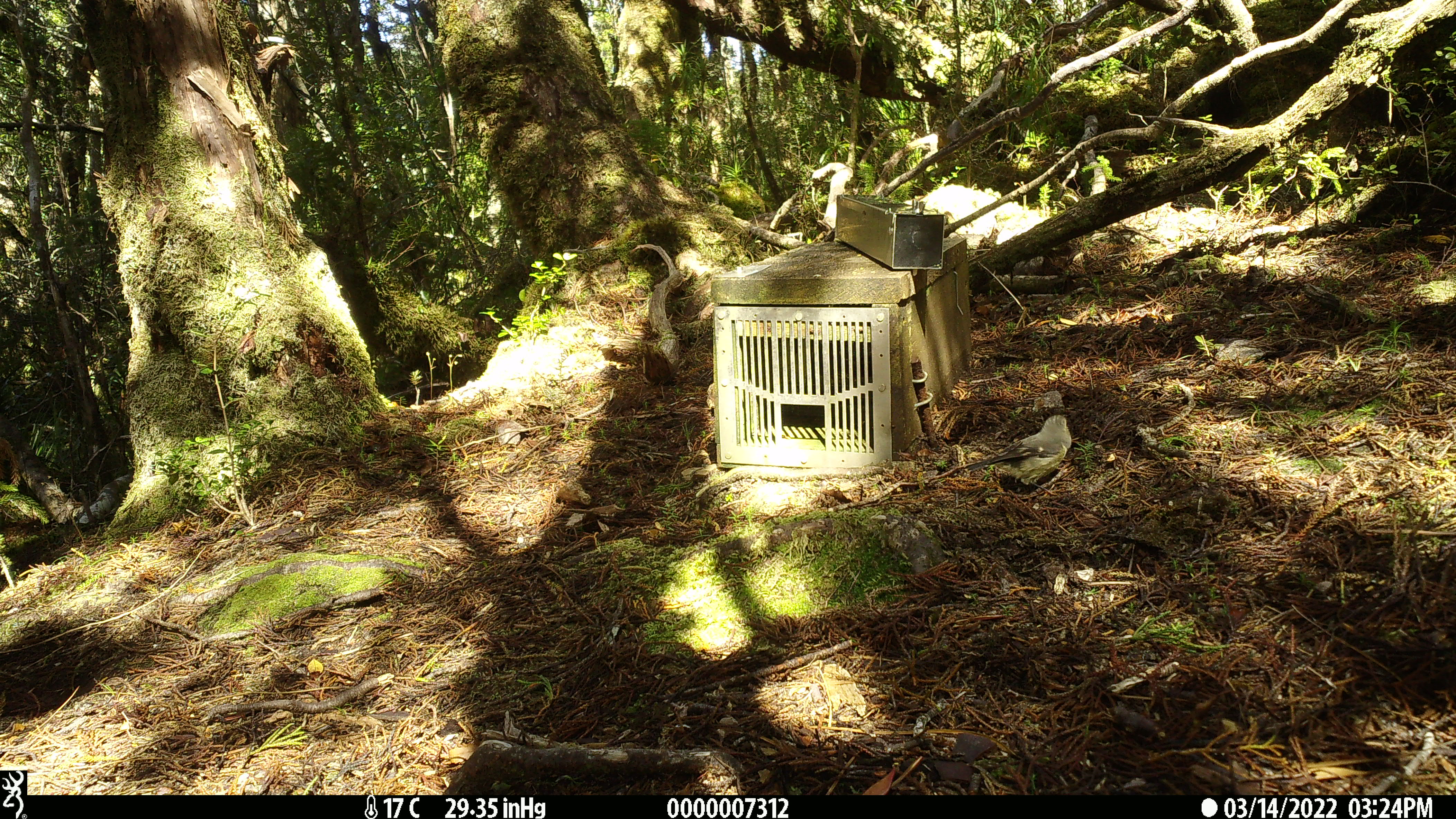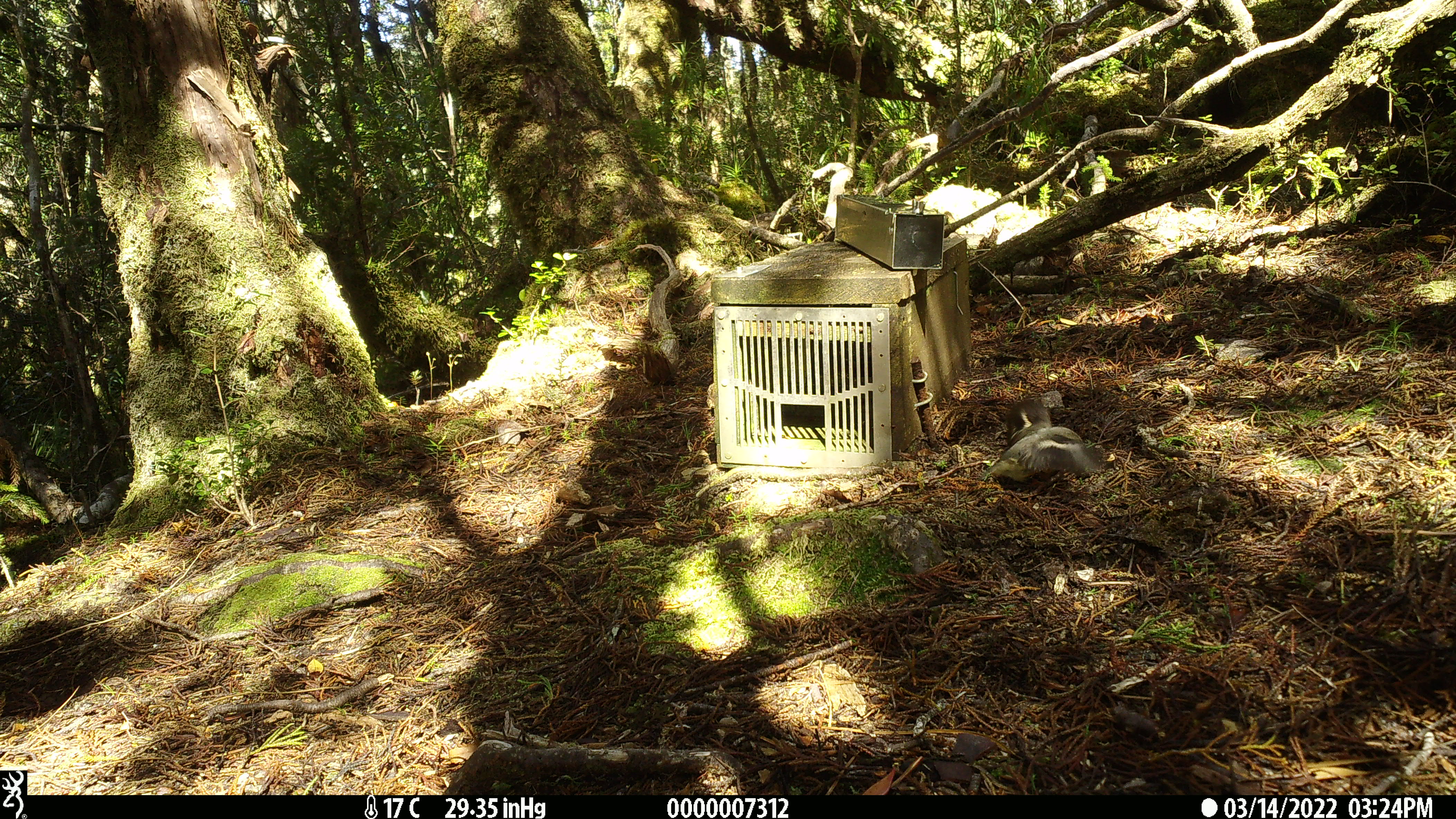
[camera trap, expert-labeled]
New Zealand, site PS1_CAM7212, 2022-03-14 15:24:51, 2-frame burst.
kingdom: Animalia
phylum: Chordata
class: Aves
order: Passeriformes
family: Petroicidae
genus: Petroica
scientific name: Petroica macrocephala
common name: tomtit